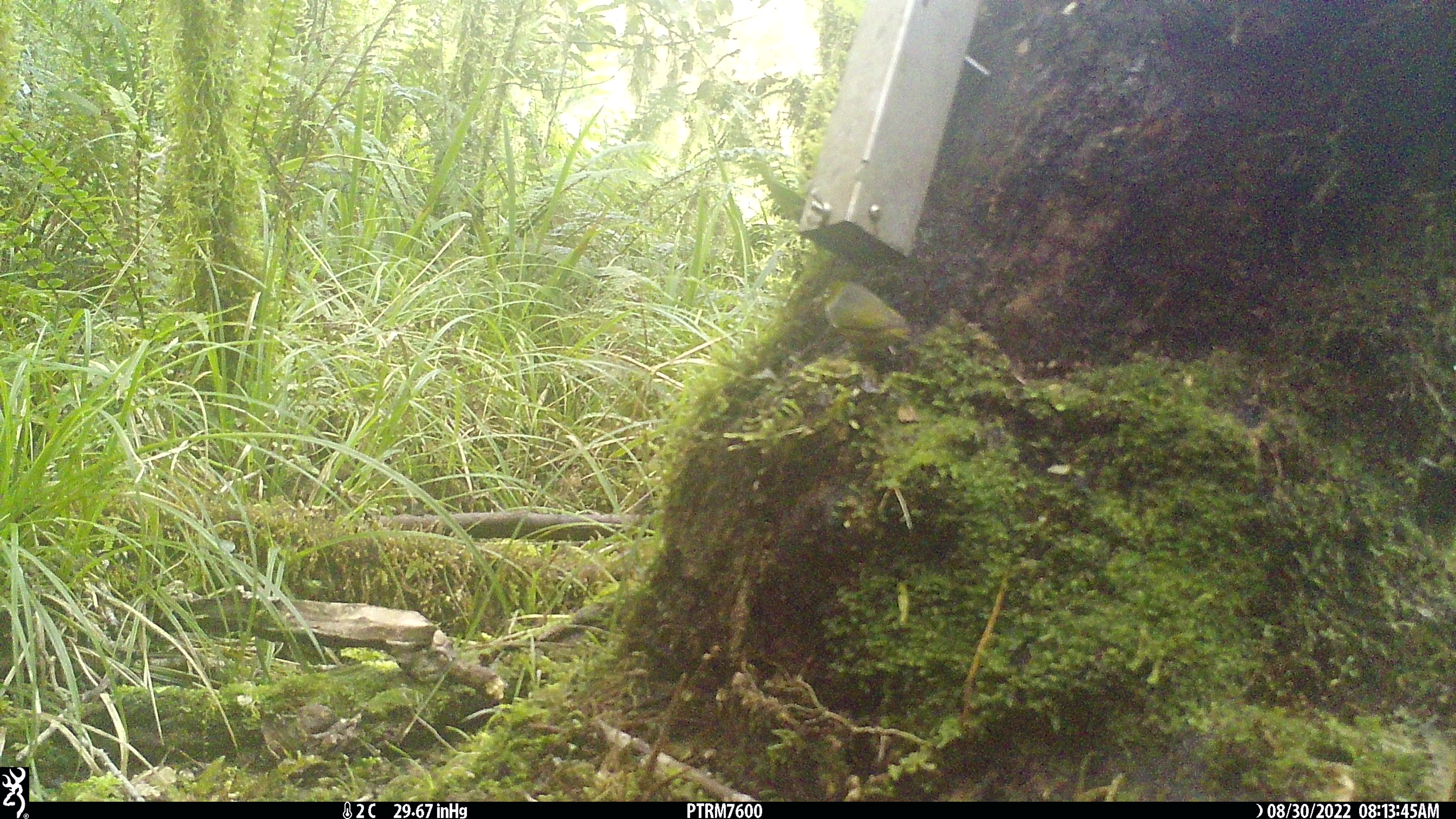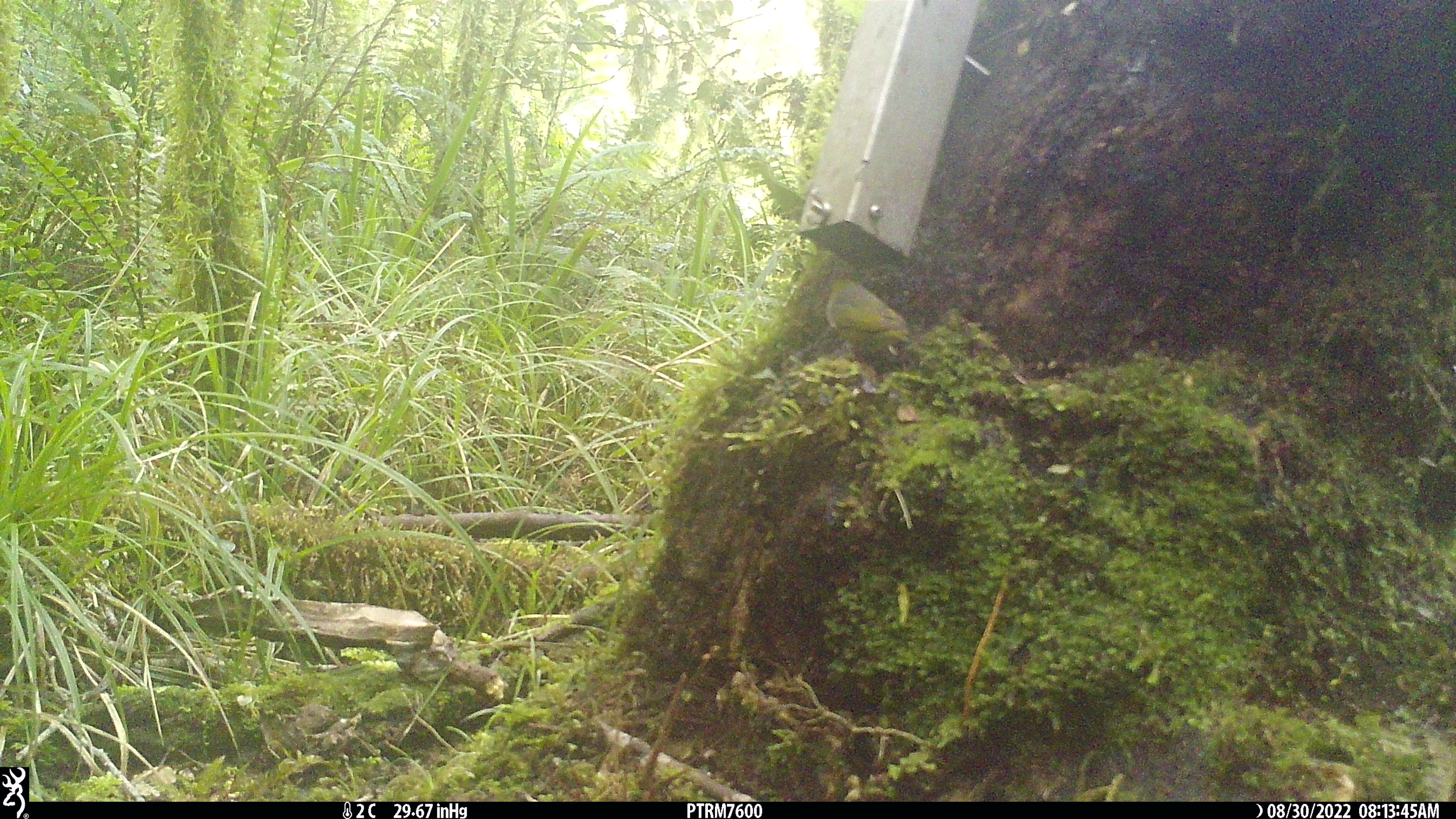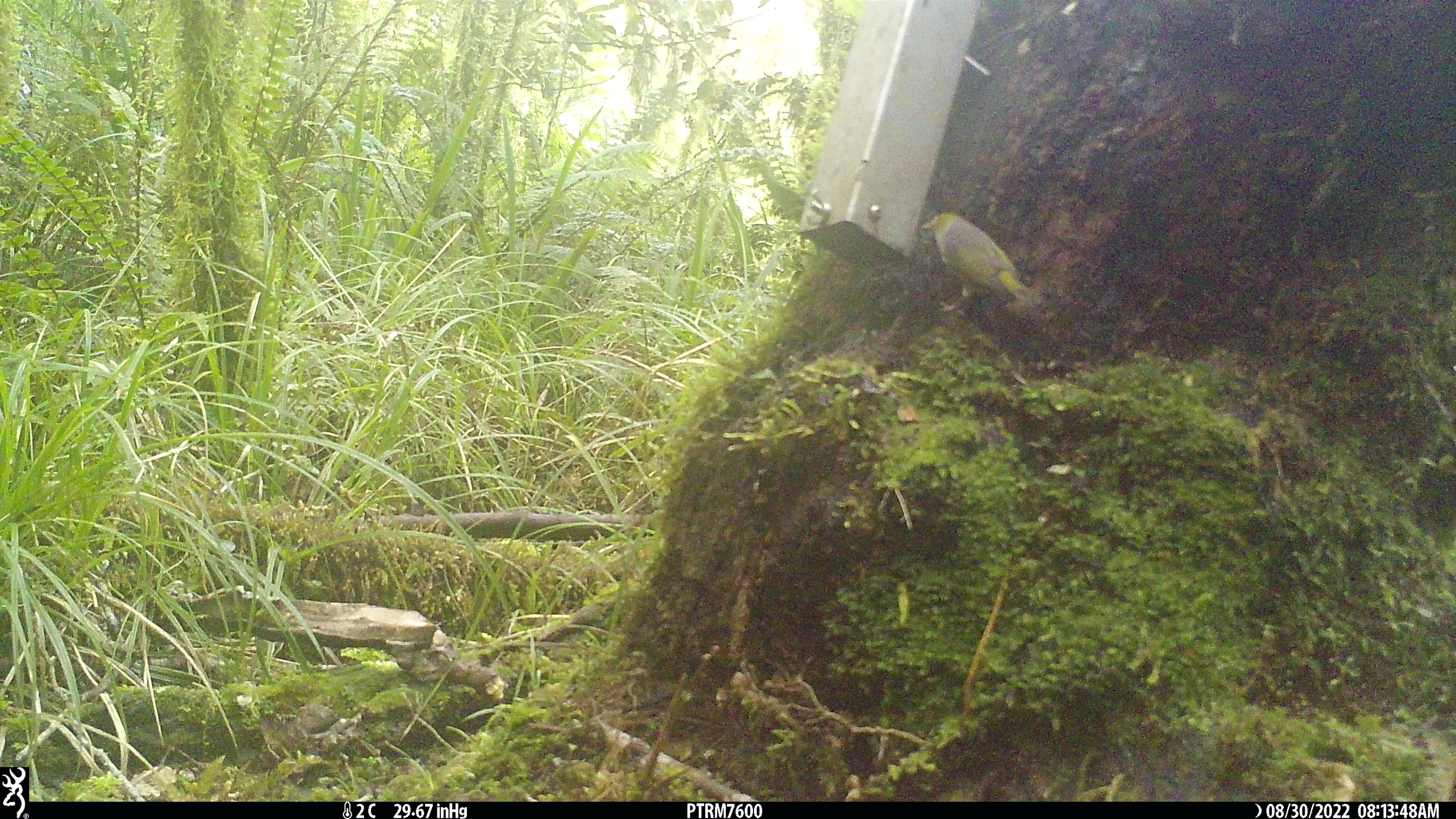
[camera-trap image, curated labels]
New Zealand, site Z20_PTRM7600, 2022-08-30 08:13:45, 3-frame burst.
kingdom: Animalia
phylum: Chordata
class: Aves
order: Passeriformes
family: Zosteropidae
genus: Zosterops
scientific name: Zosterops lateralis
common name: silvereye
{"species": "silvereye (Zosterops lateralis)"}